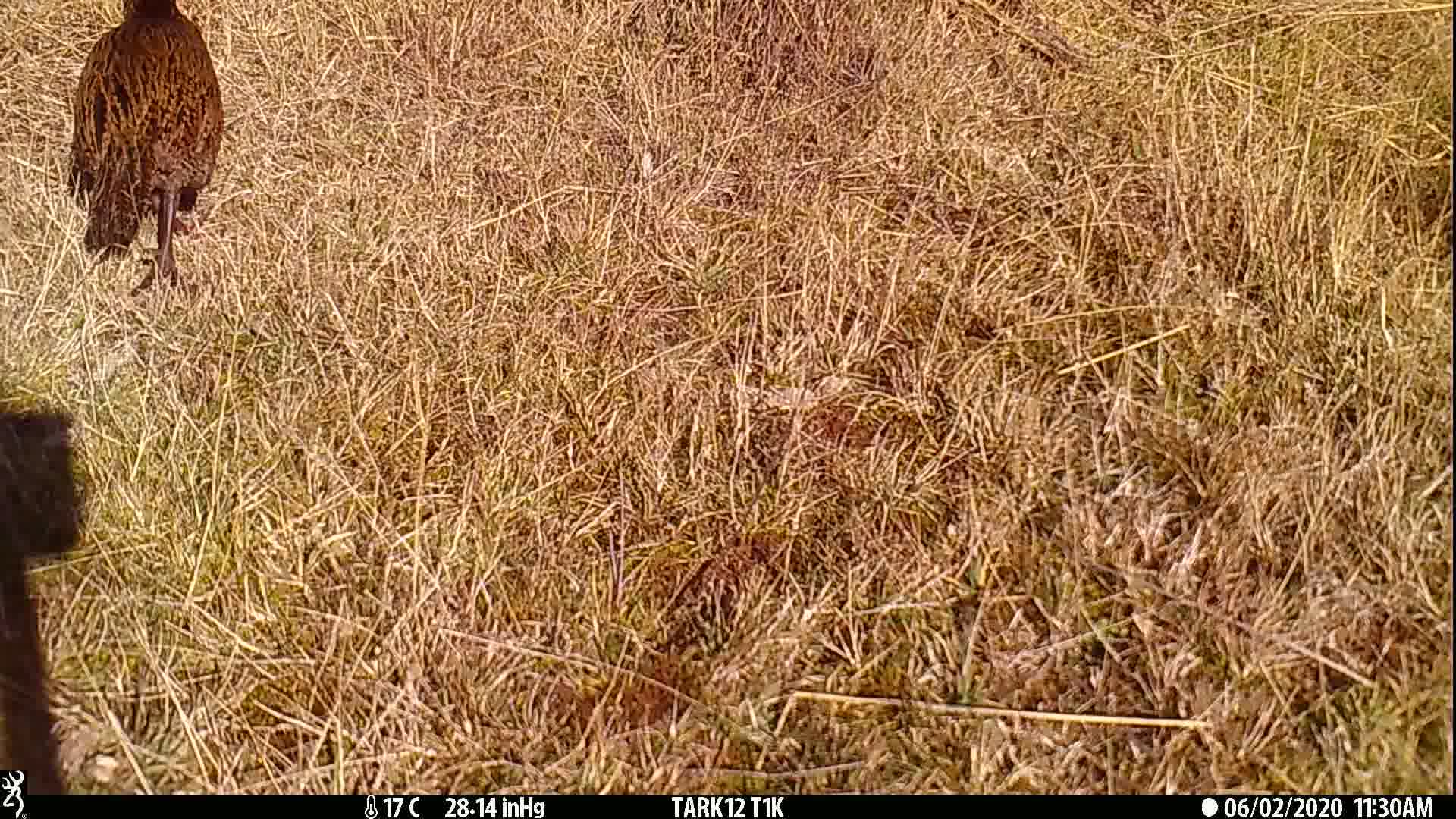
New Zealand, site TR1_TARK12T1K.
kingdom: Animalia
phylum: Chordata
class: Aves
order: Gruiformes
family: Rallidae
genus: Gallirallus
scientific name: Gallirallus australis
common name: weka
Weka (Gallirallus australis).